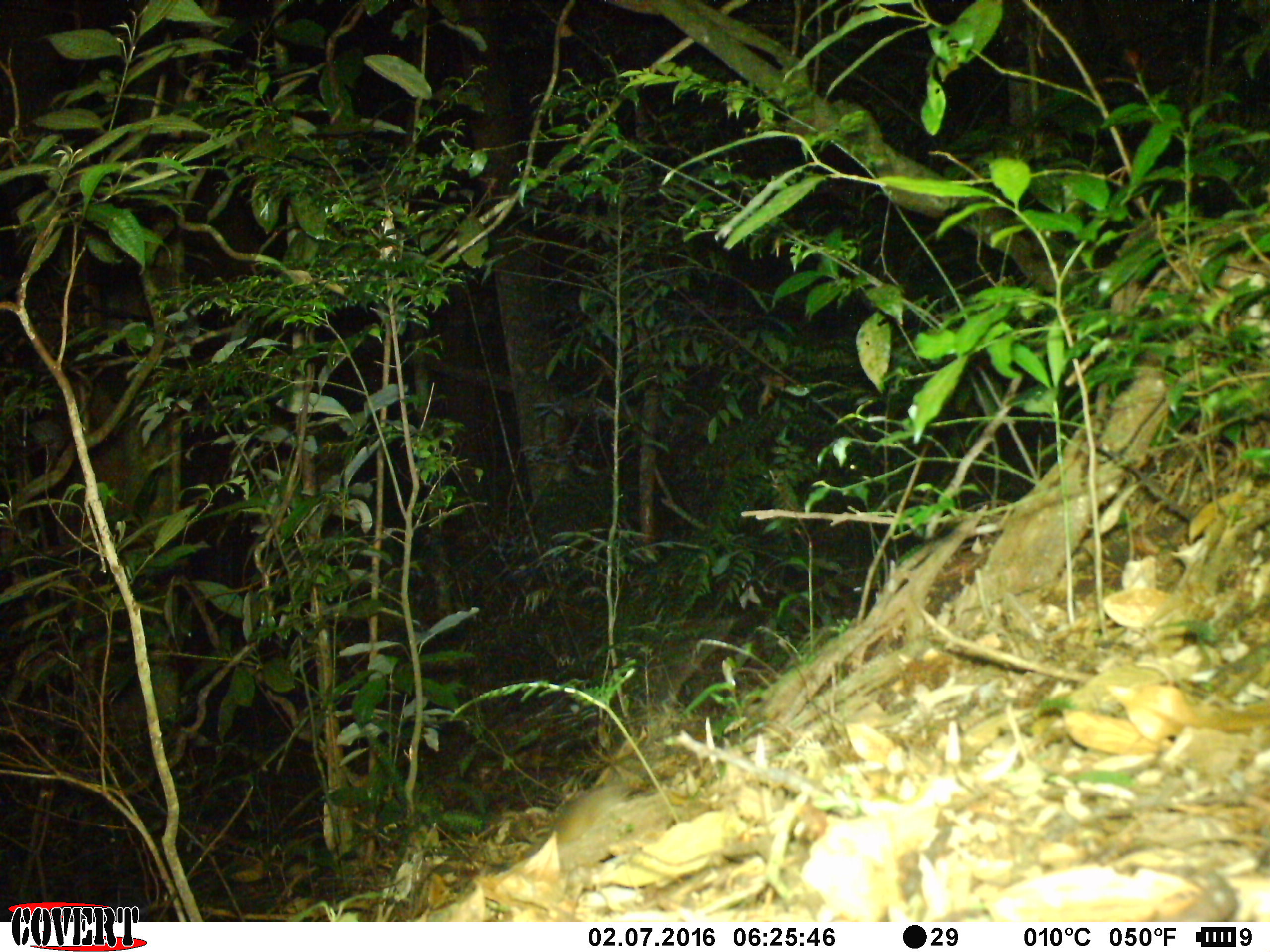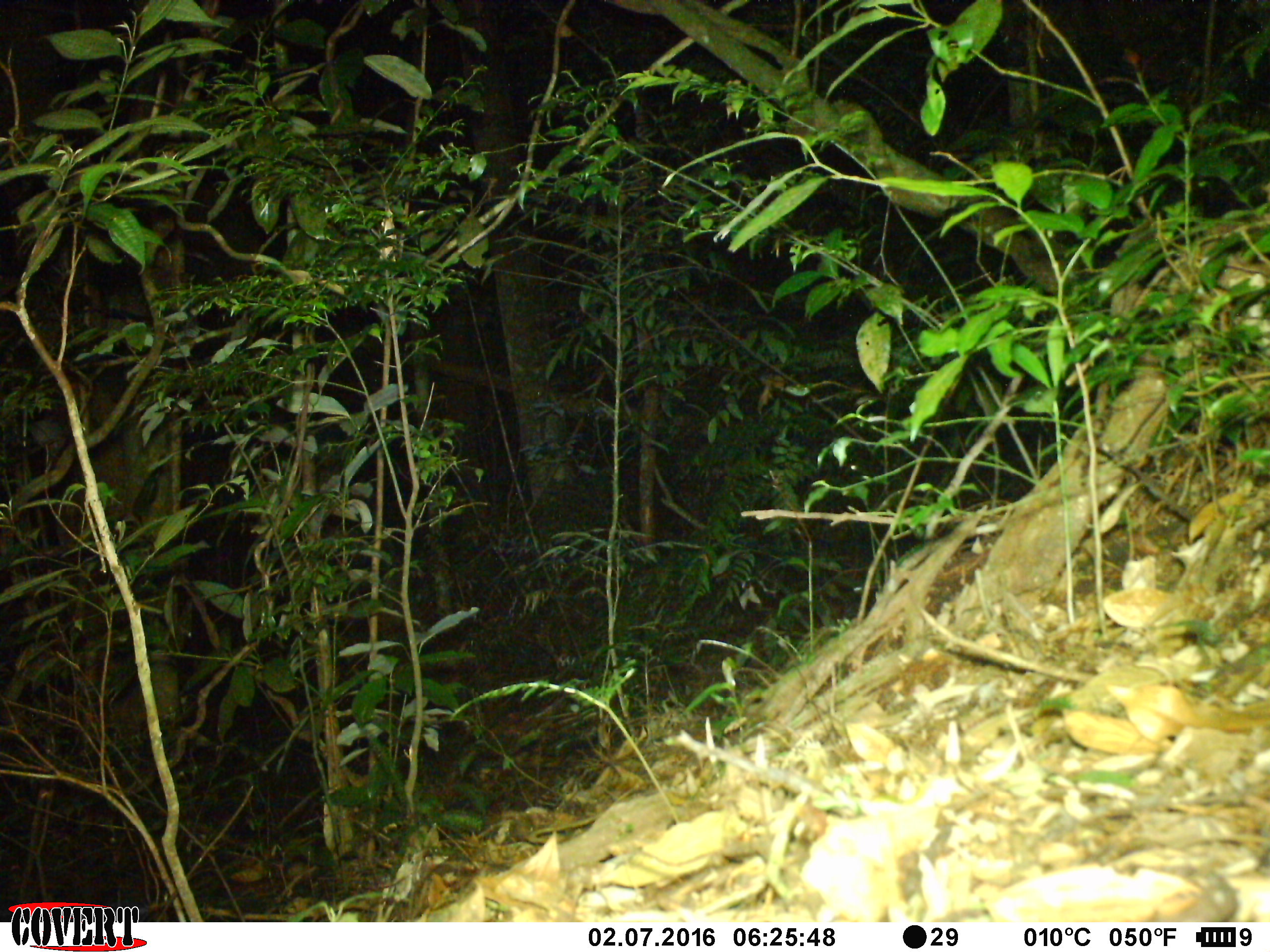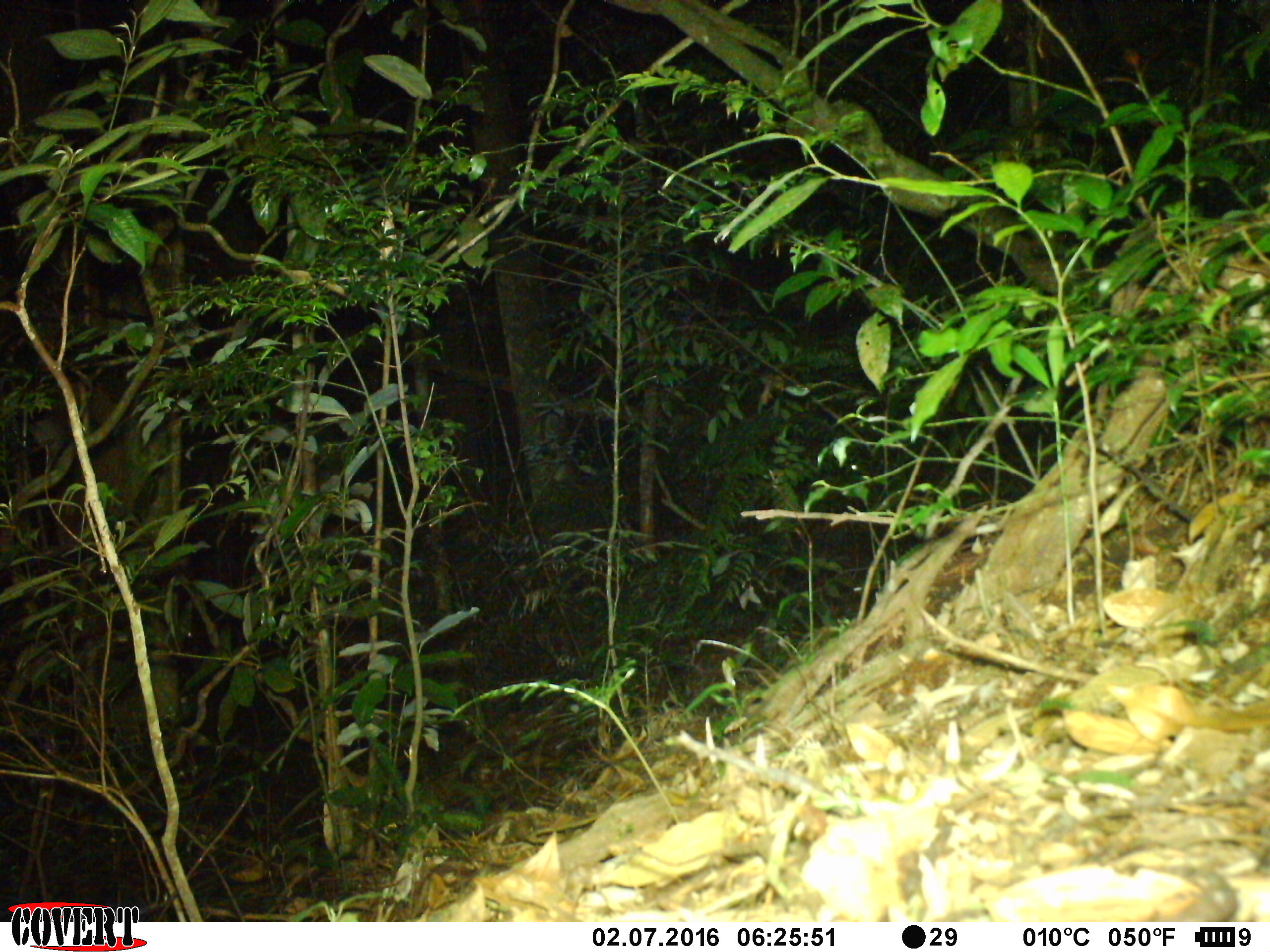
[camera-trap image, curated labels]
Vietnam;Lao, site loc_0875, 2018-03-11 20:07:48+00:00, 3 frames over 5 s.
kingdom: Animalia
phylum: Chordata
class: Mammalia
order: Rodentia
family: Muridae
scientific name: Muridae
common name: old-world mice and rats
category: unidentified murid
Unidentified murid (old-world mice and rats) (Muridae). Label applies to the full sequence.